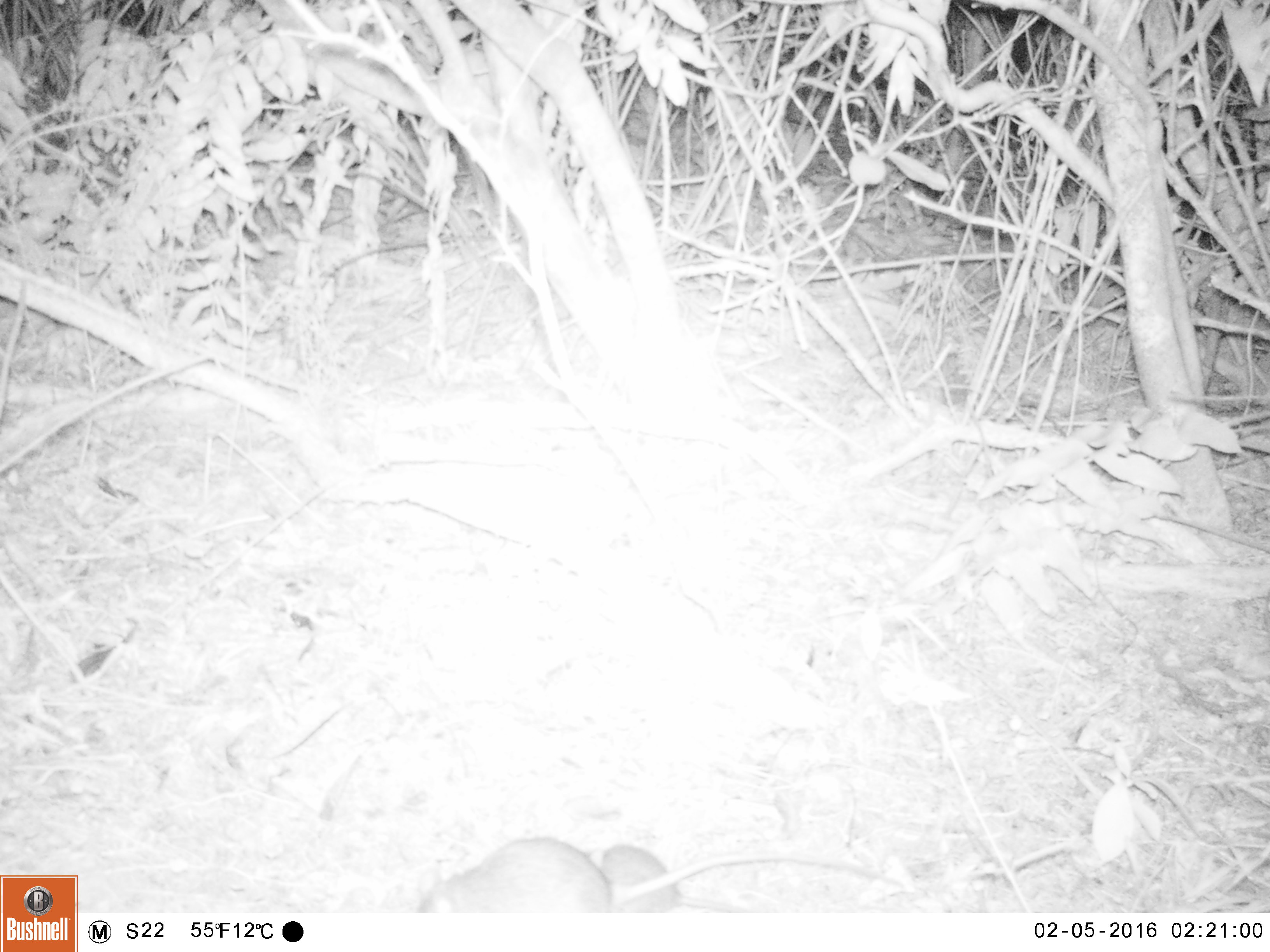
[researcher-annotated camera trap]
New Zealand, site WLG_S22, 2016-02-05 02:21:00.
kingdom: Animalia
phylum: Chordata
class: Mammalia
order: Rodentia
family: Muridae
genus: Rattus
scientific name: Rattus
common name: rat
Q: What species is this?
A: Rat (Rattus).